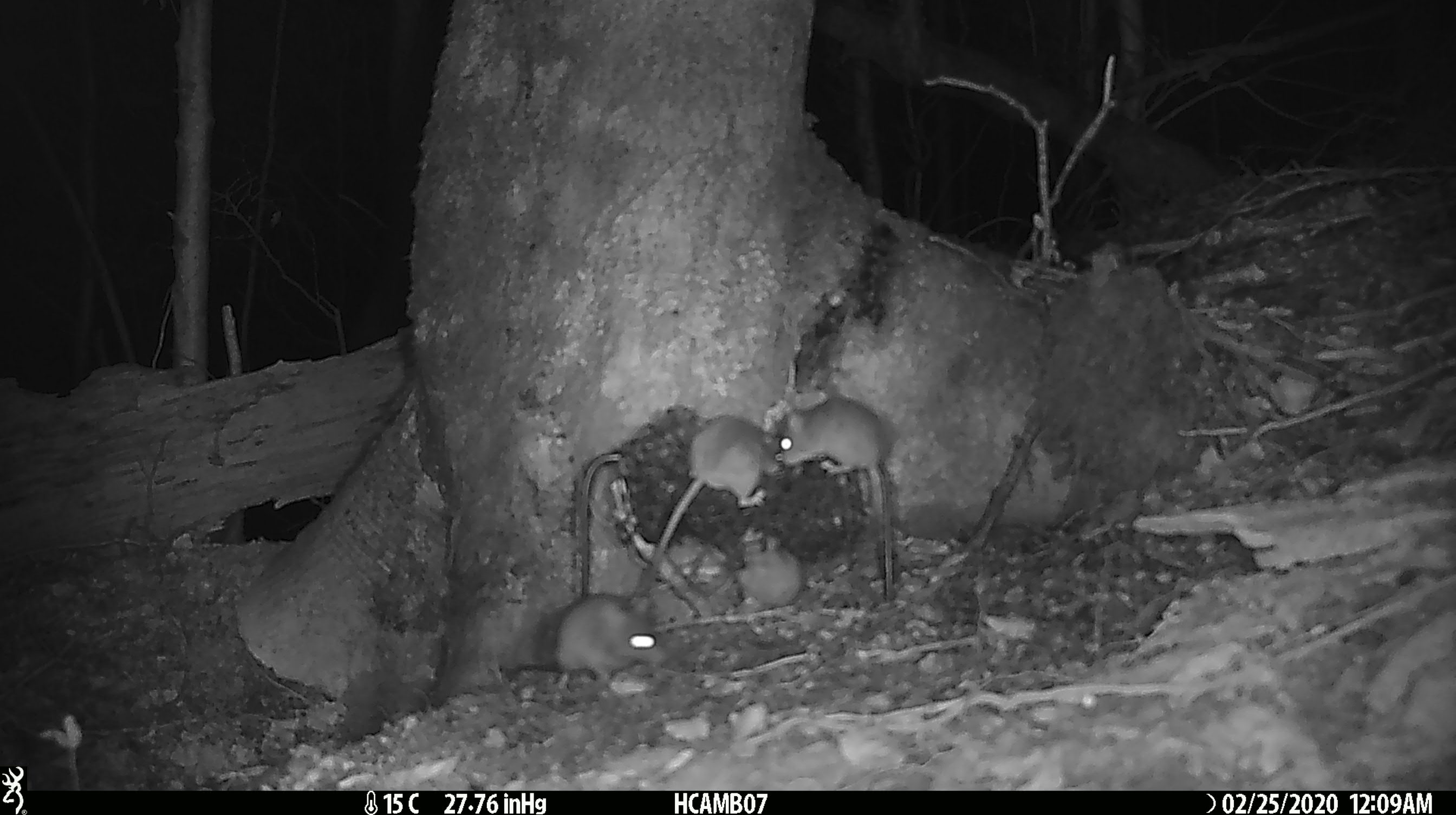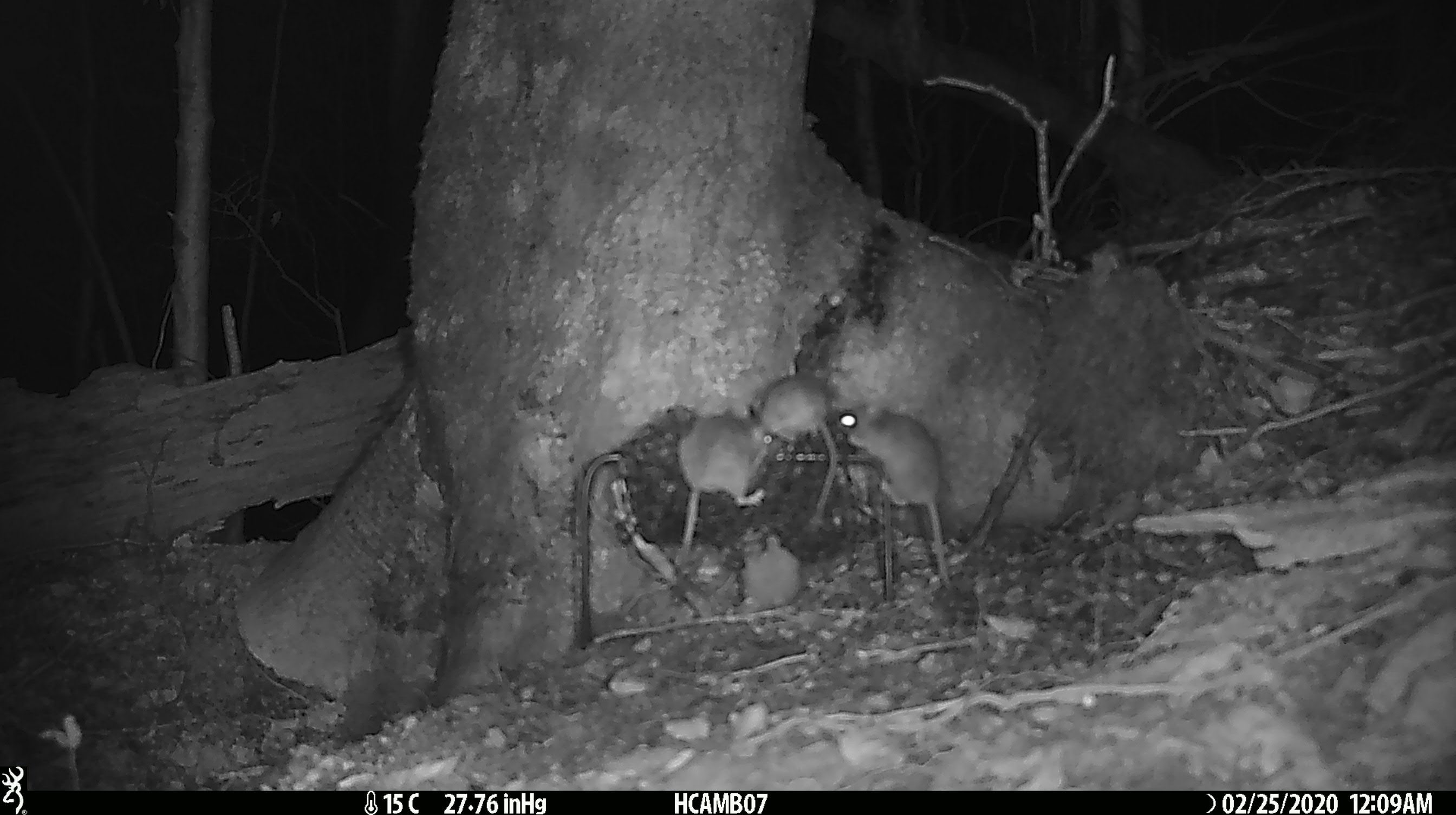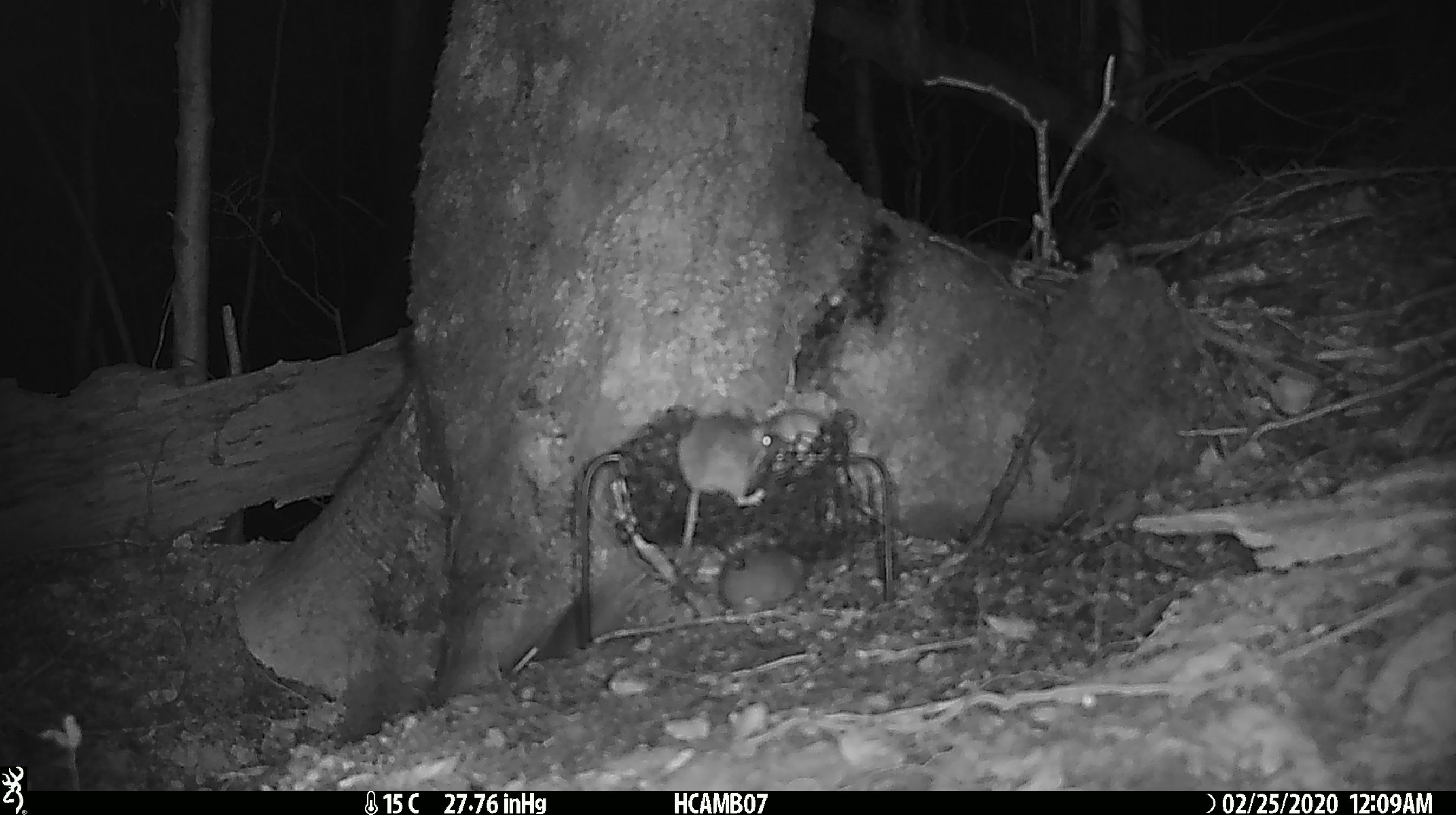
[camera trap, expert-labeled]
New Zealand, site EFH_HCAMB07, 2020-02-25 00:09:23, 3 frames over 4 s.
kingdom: Animalia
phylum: Chordata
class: Mammalia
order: Rodentia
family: Muridae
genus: Mus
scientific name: Mus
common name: mouse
Mouse (Mus).